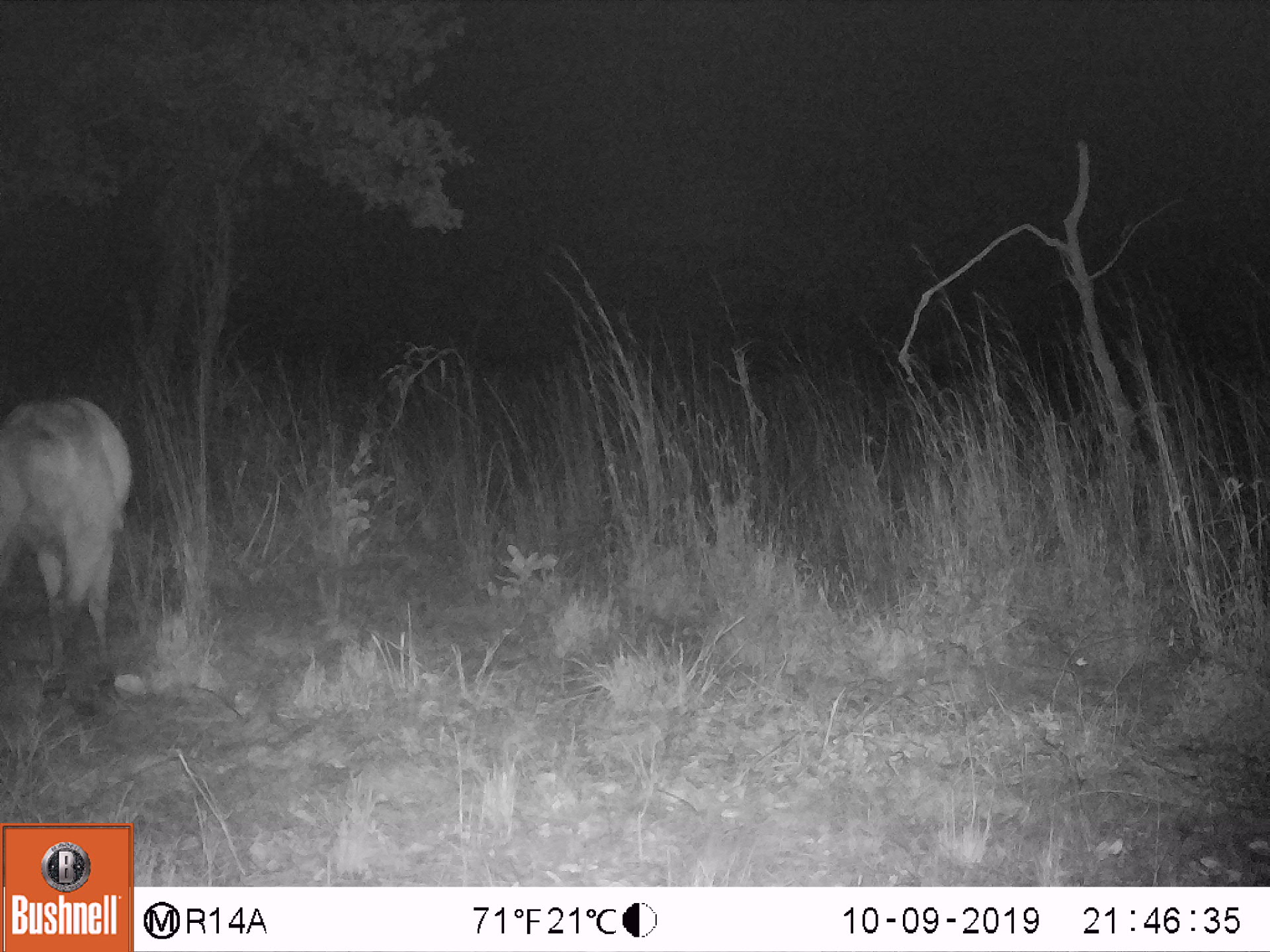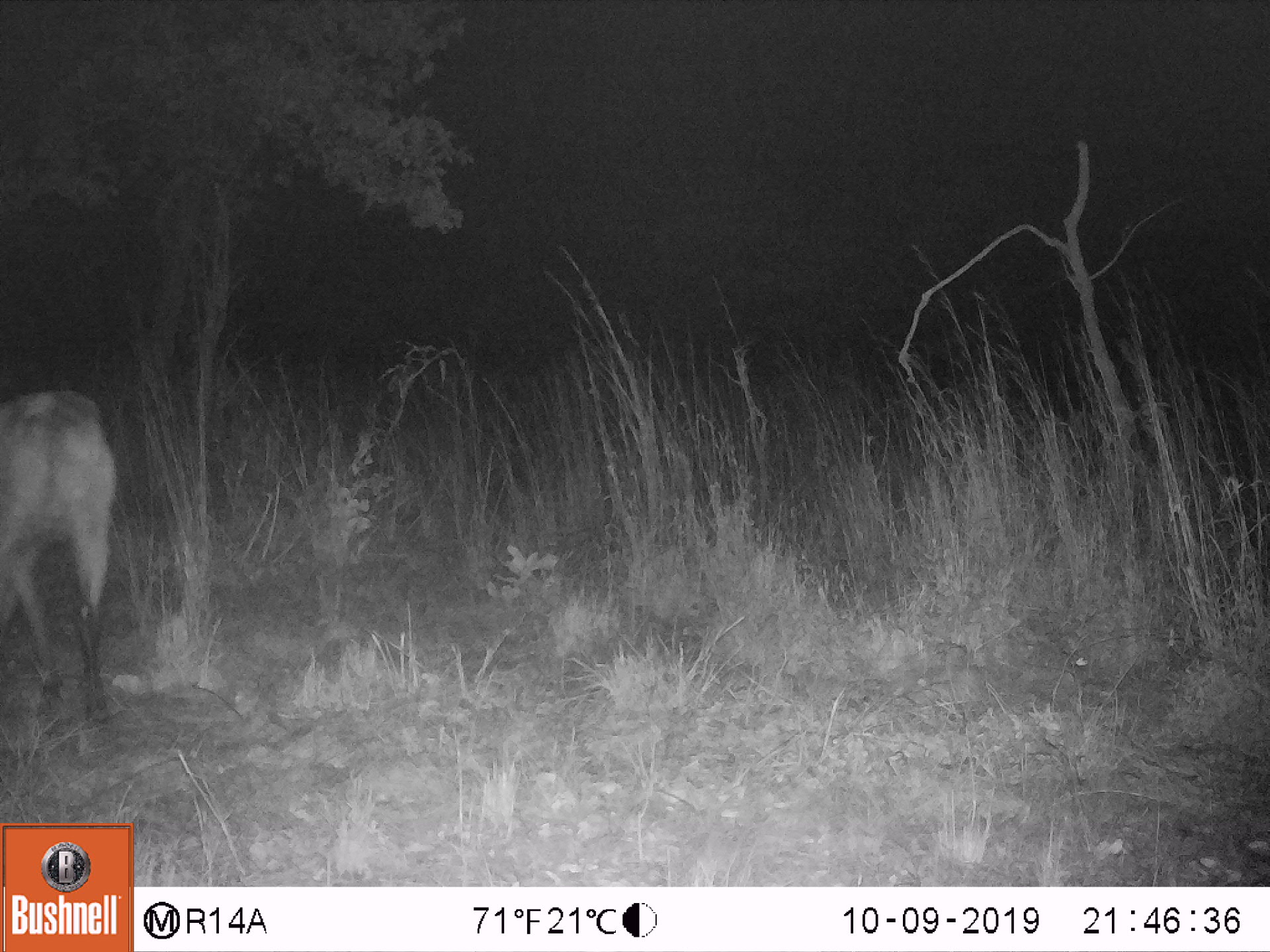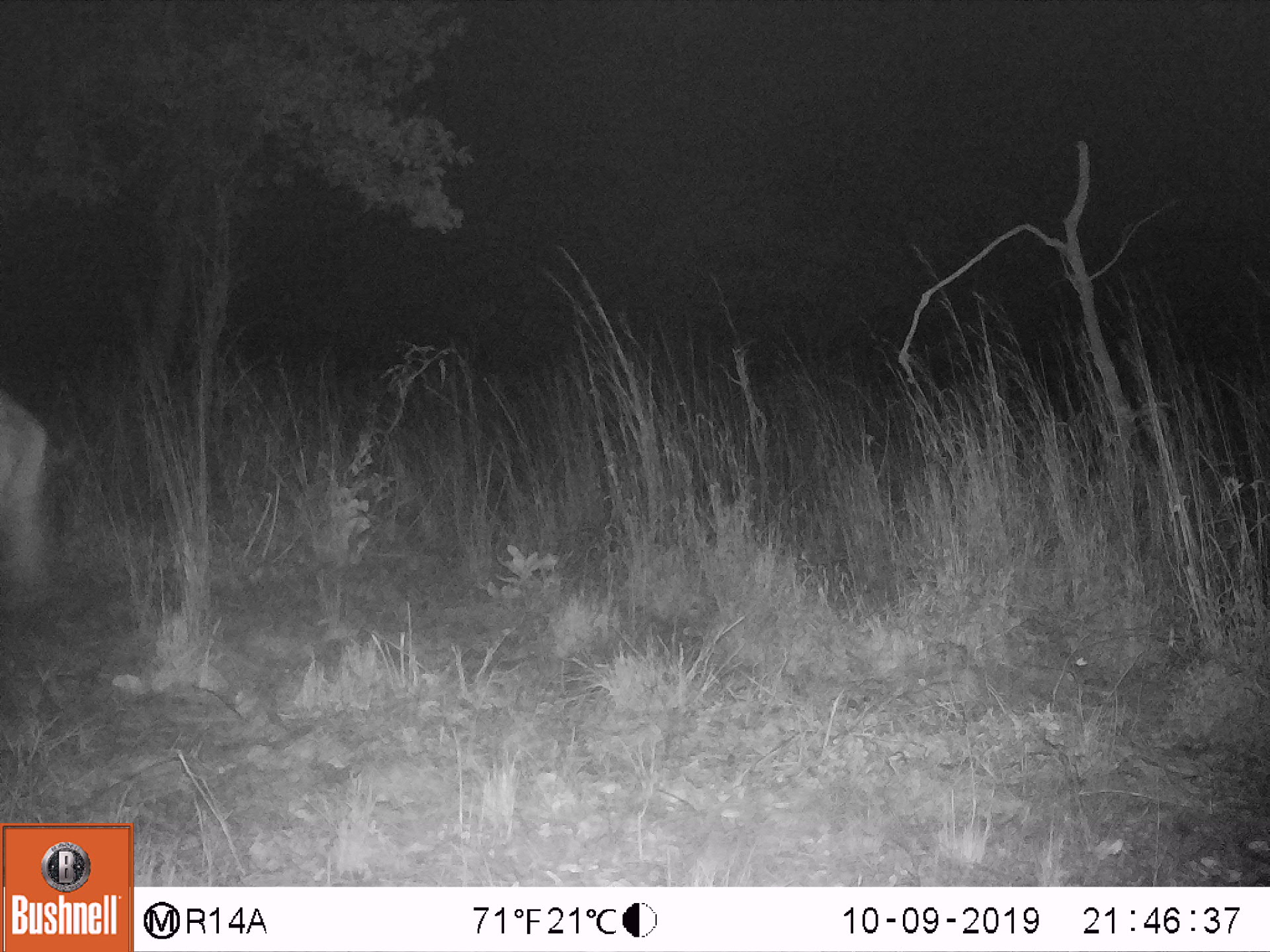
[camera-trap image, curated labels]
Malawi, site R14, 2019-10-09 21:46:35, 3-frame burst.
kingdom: Animalia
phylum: Chordata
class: Mammalia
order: Artiodactyla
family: Bovidae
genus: Kobus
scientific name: Kobus ellipsiprymnus ellipsiprymnus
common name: common waterbuck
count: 1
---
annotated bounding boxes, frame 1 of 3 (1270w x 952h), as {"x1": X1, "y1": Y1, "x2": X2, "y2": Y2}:
common waterbuck: {"x1": 3, "y1": 395, "x2": 135, "y2": 702}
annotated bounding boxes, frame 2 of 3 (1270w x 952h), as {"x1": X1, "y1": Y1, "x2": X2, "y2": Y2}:
common waterbuck: {"x1": 0, "y1": 379, "x2": 113, "y2": 727}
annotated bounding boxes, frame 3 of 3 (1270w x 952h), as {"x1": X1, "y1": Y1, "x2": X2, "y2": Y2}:
common waterbuck: {"x1": 0, "y1": 387, "x2": 53, "y2": 603}